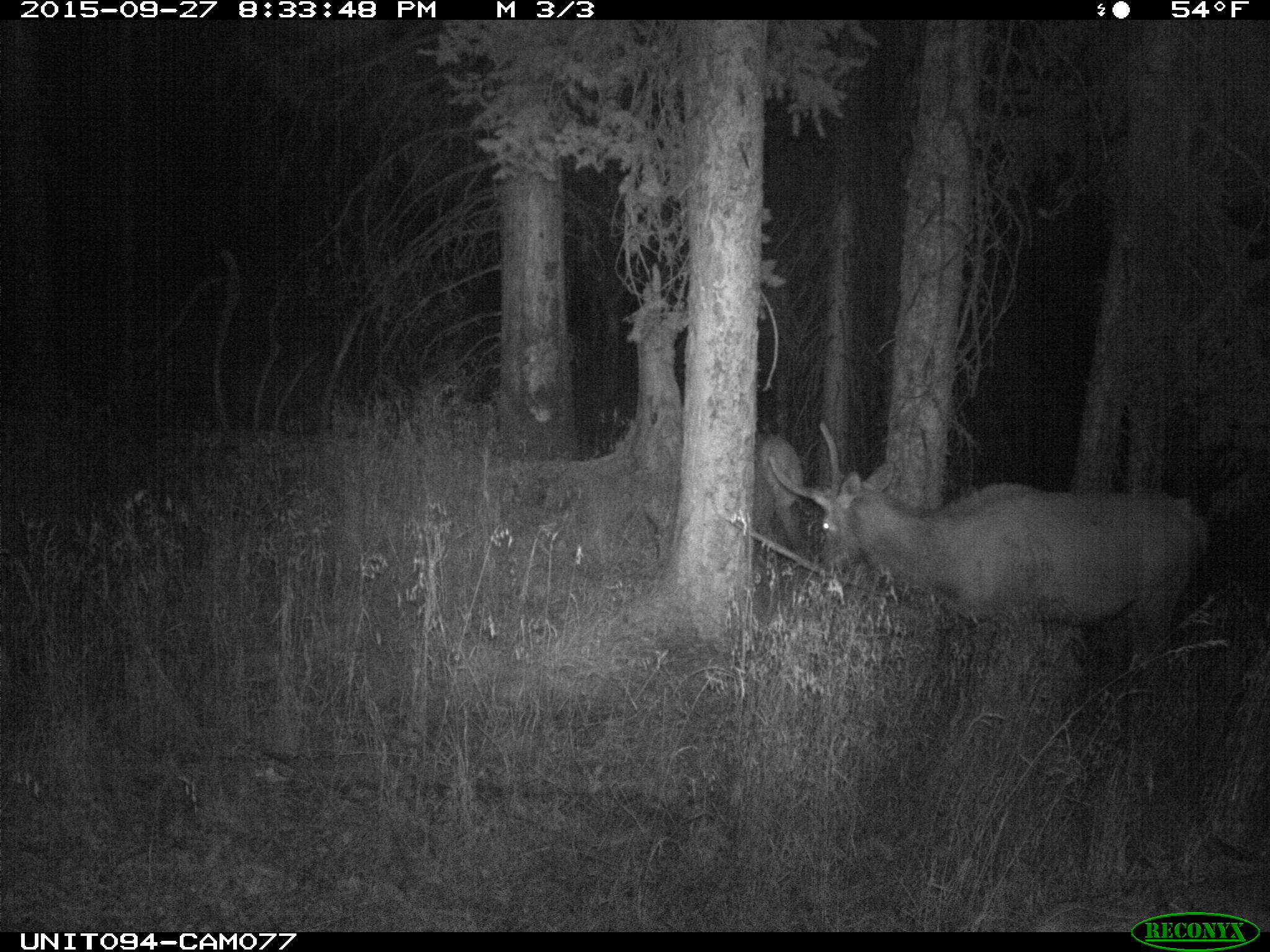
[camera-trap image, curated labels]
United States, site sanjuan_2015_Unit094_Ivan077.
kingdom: Animalia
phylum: Chordata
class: Mammalia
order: Artiodactyla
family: Cervidae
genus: Cervus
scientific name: Cervus elaphus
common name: red deer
Cervus elaphus (red deer).